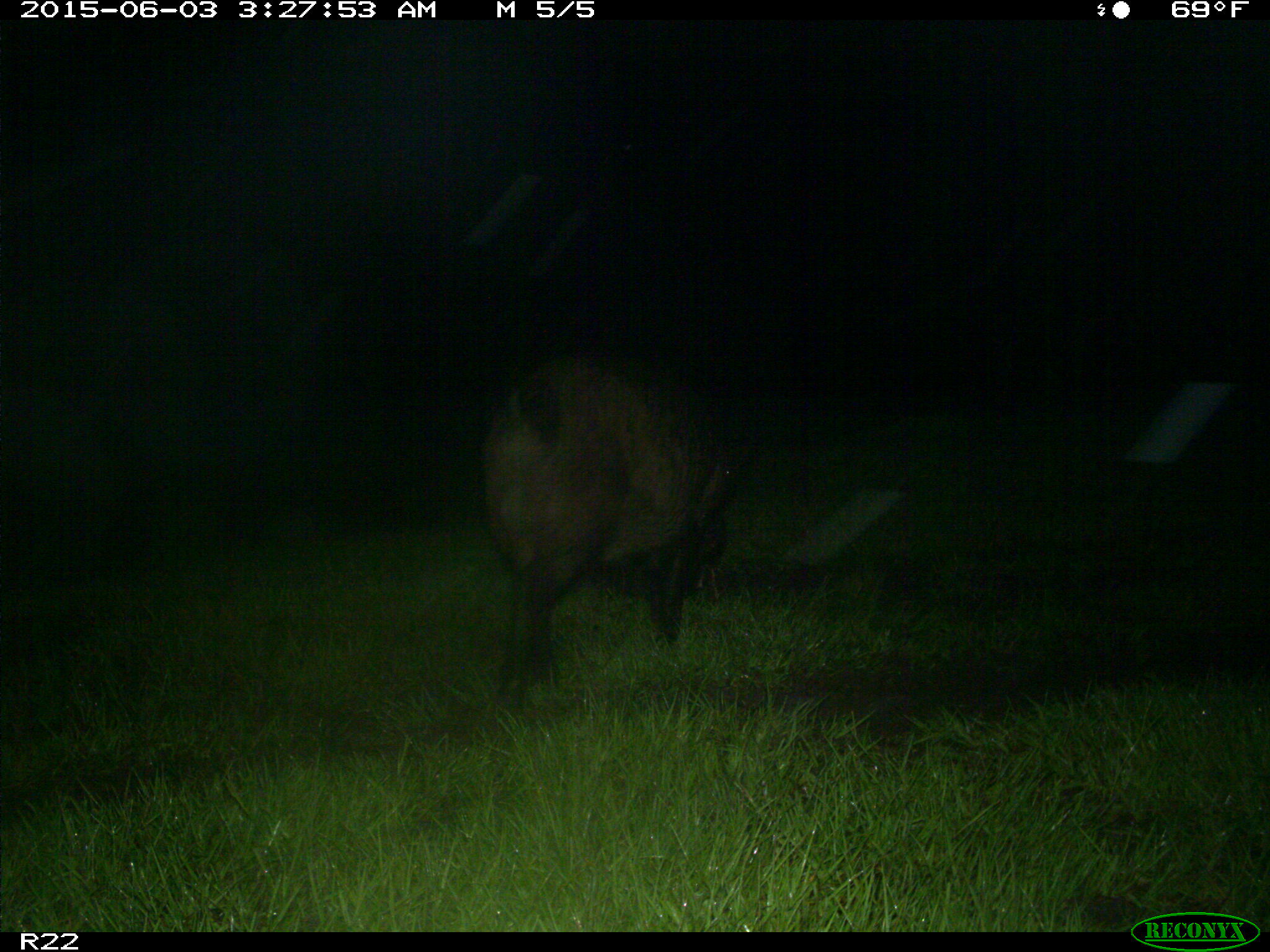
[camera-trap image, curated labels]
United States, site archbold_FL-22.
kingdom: Animalia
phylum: Chordata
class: Mammalia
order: Artiodactyla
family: Bovidae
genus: Bos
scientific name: Bos taurus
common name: domestic cow